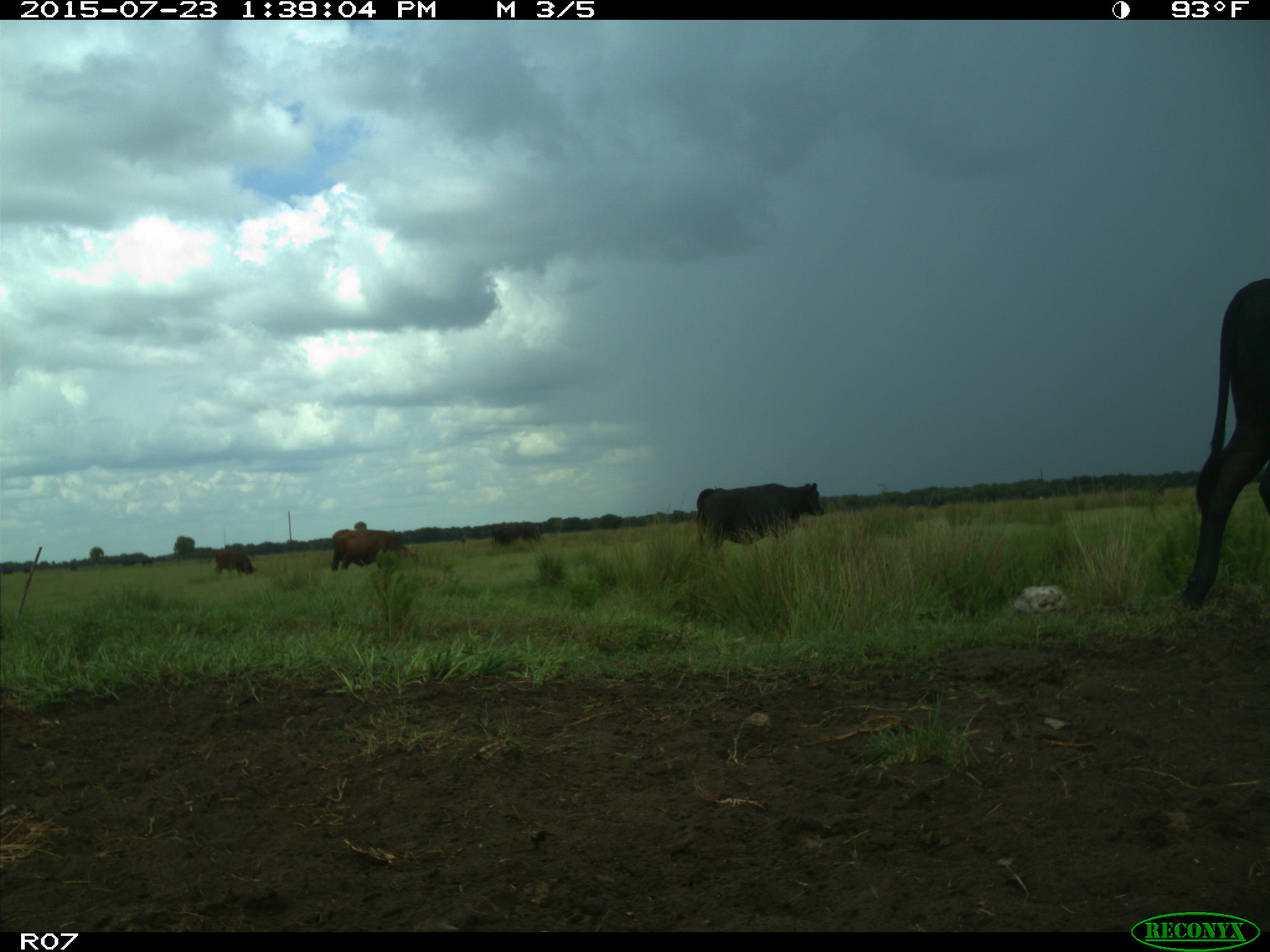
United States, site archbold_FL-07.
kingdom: Animalia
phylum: Chordata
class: Mammalia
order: Artiodactyla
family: Bovidae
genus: Bos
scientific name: Bos taurus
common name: domestic cow